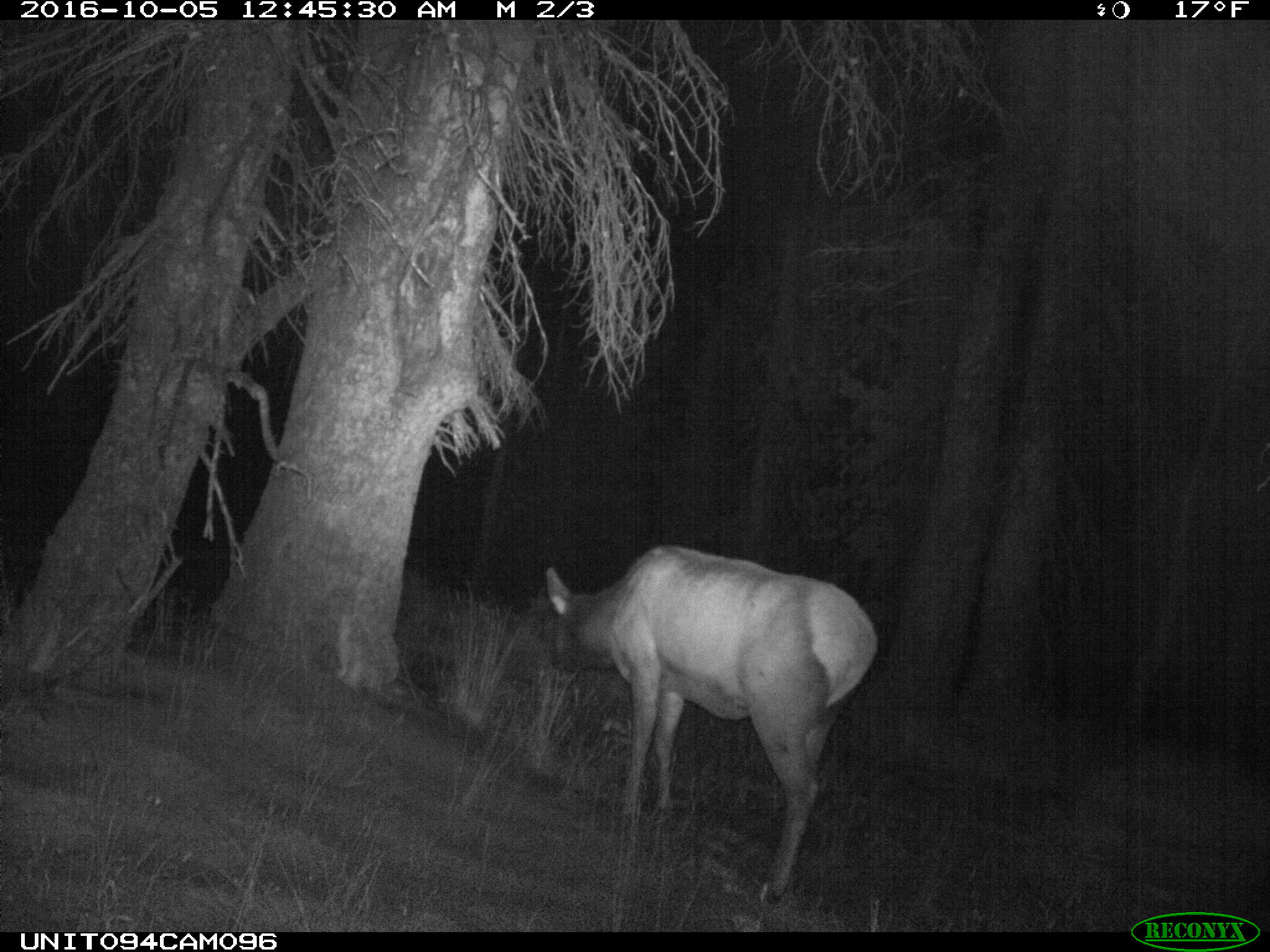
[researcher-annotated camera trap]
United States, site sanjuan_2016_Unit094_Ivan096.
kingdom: Animalia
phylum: Chordata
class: Mammalia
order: Artiodactyla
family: Cervidae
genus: Cervus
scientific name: Cervus elaphus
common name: red deer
Cervus elaphus (red deer).